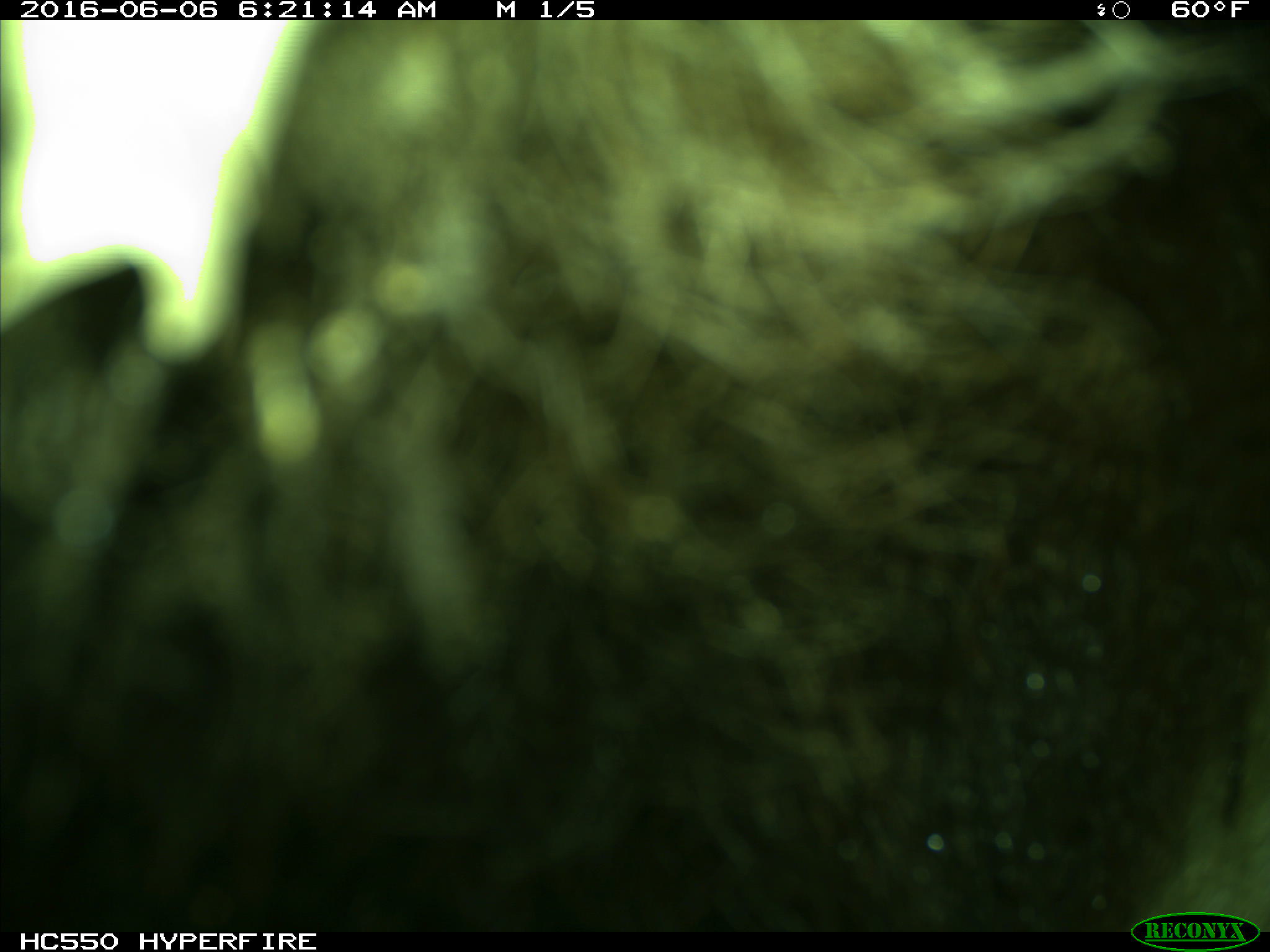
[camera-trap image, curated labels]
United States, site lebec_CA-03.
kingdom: Animalia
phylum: Chordata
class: Mammalia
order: Carnivora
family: Ursidae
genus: Ursus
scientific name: Ursus americanus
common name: american black bear